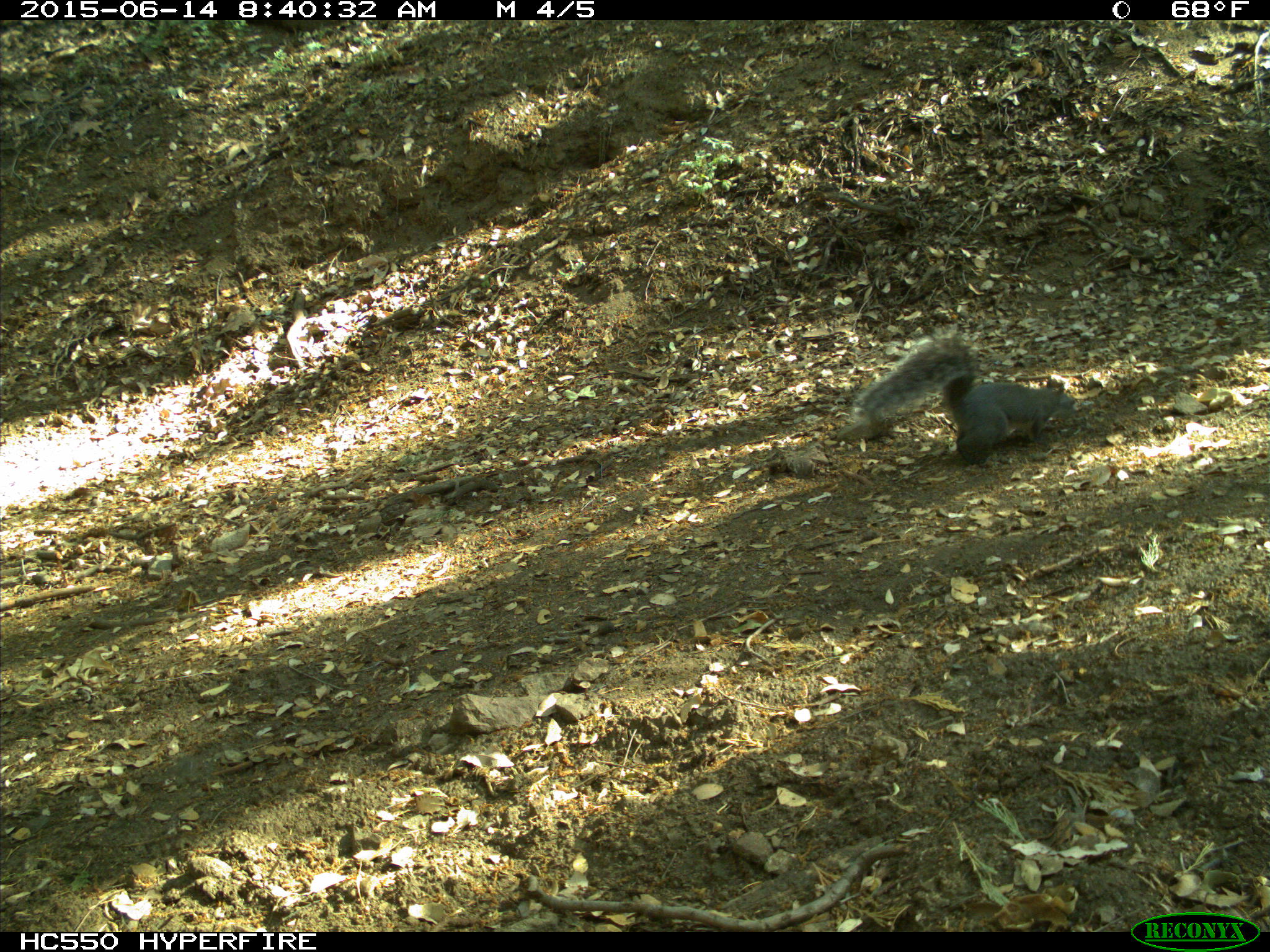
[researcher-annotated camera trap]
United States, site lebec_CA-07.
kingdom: Animalia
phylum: Chordata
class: Mammalia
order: Rodentia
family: Sciuridae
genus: Sciurus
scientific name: Sciurus carolinensis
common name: eastern gray squirrel